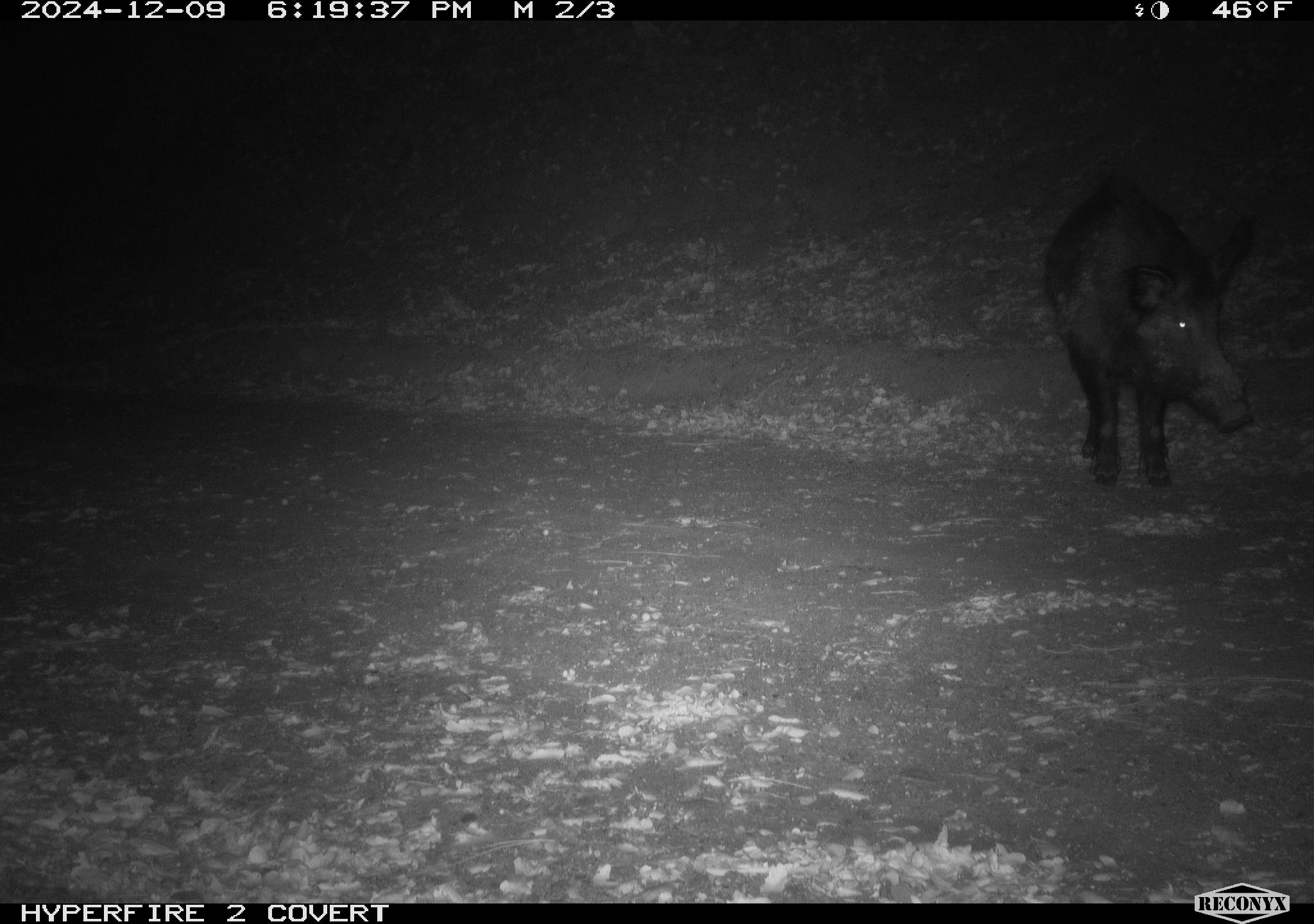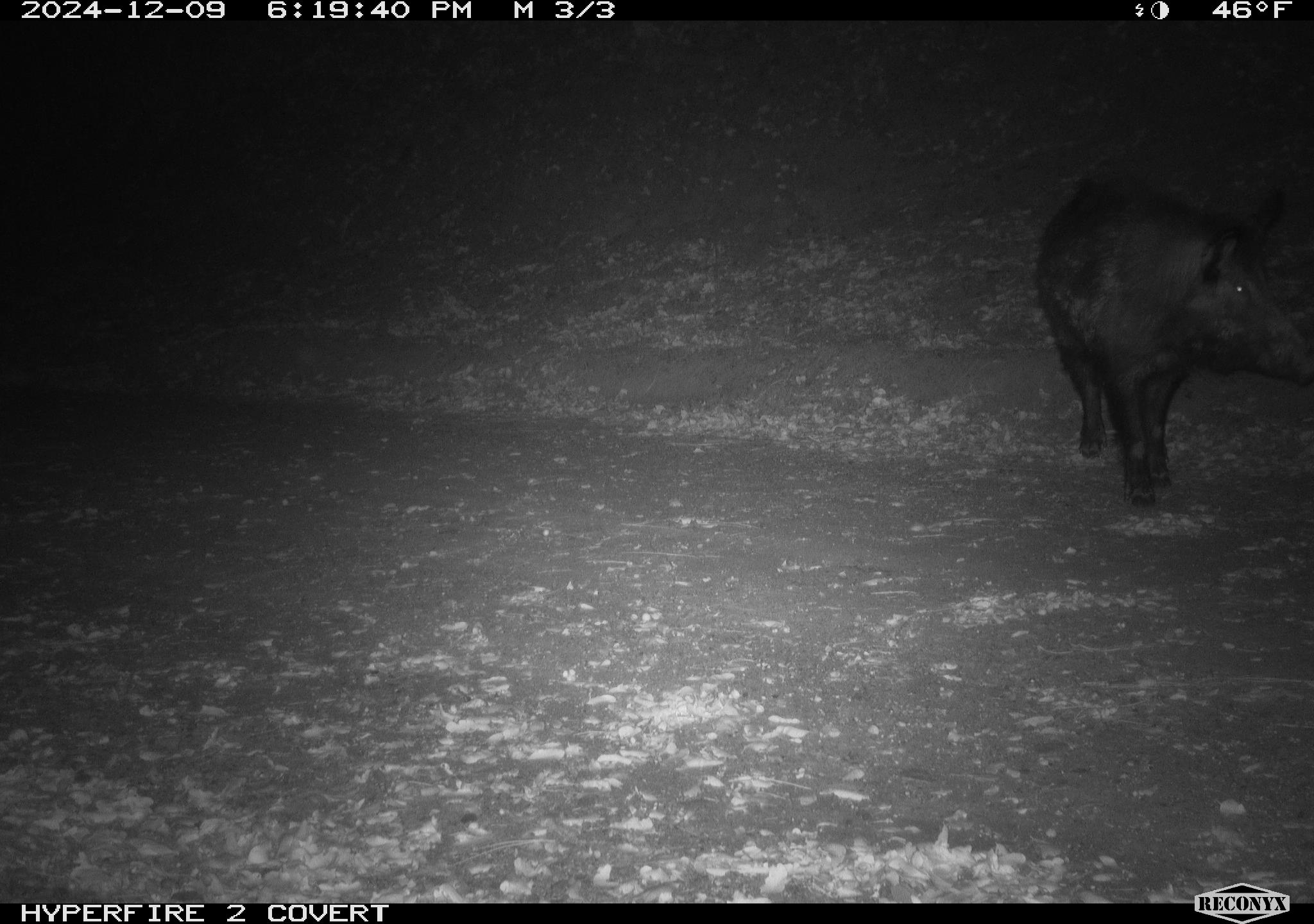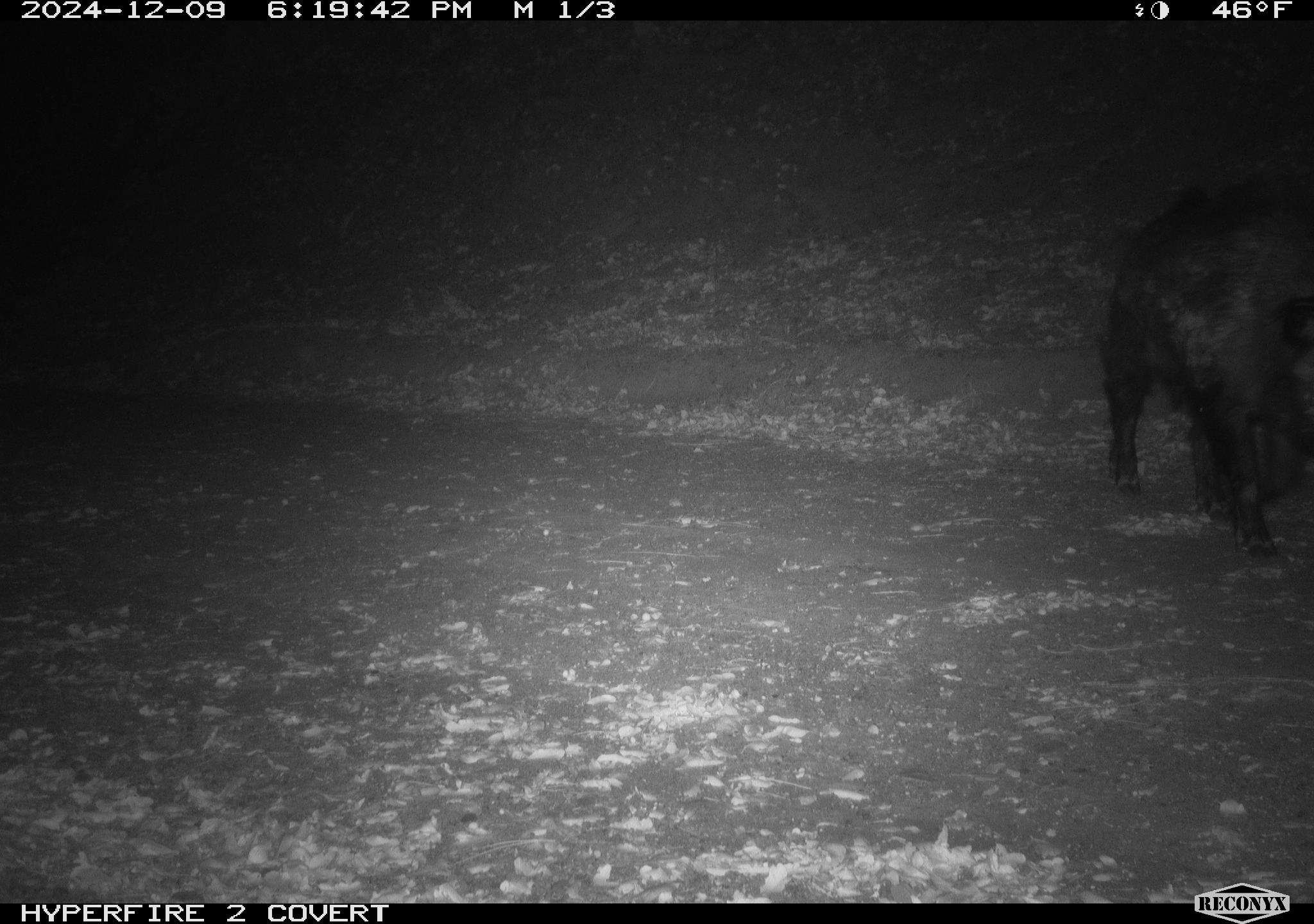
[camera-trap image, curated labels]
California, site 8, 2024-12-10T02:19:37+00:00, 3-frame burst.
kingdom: Animalia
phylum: Chordata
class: Mammalia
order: Artiodactyla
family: Suidae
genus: Sus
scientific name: Sus scrofa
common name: wild boar